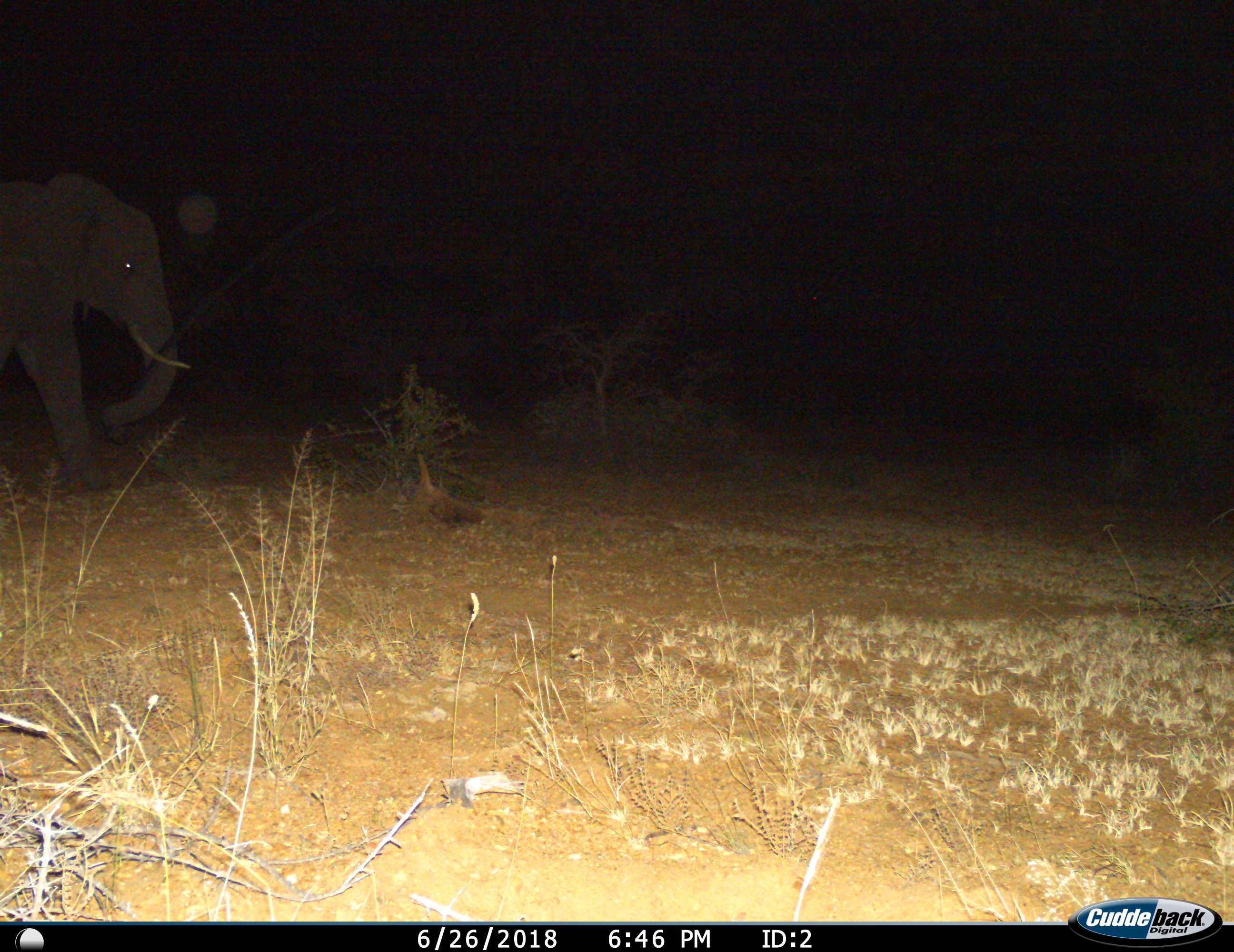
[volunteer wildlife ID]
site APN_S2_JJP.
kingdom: Animalia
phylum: Chordata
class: Mammalia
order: Proboscidea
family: Elephantidae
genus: Loxodonta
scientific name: Loxodonta africana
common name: african bush elephant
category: elephant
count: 1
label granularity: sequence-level